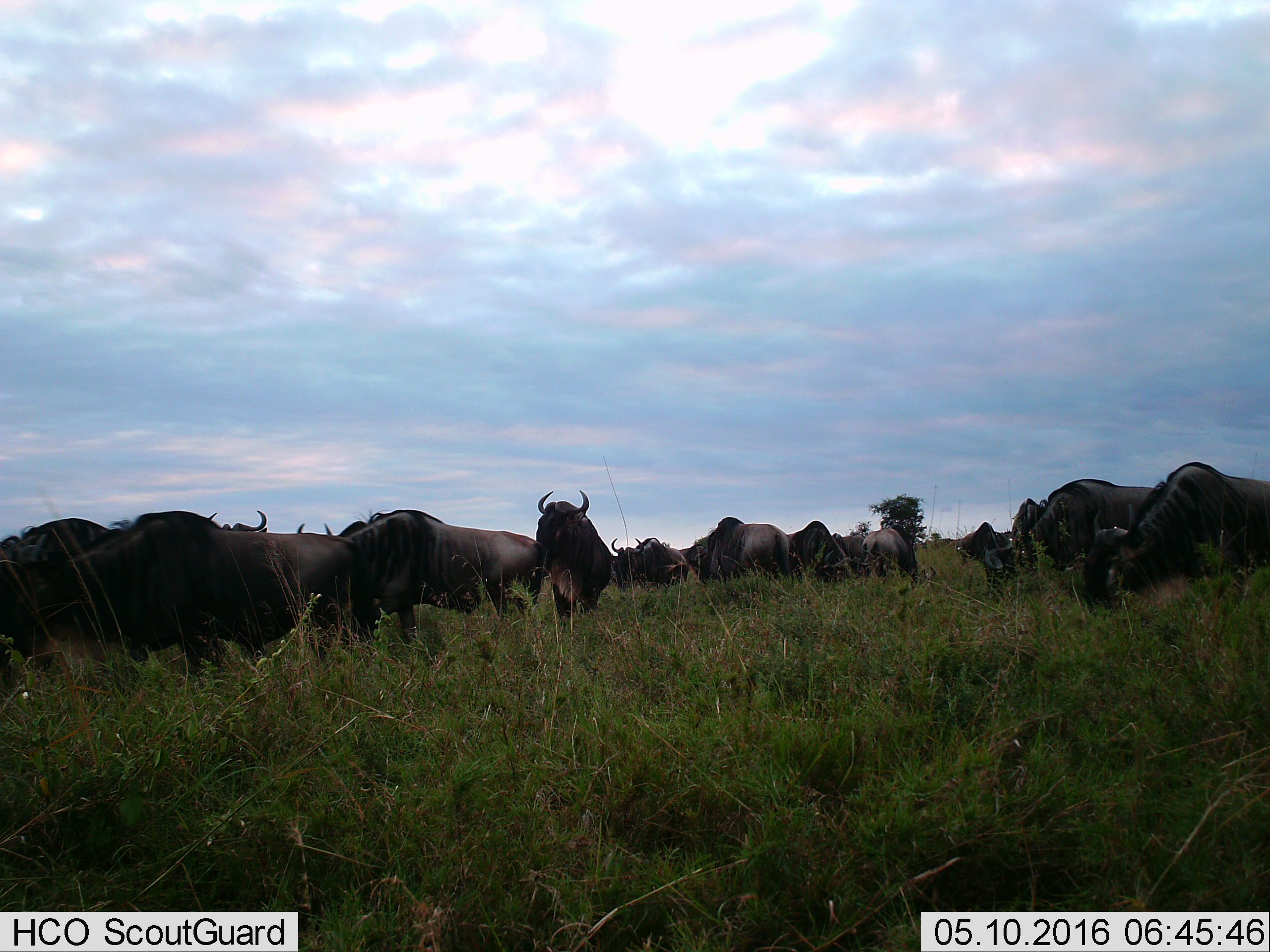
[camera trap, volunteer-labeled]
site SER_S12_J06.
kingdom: Animalia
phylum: Chordata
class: Mammalia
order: Artiodactyla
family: Bovidae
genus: Connochaetes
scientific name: Connochaetes taurinus taurinus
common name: blue wildebeest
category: wildebeestblue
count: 11-50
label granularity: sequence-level